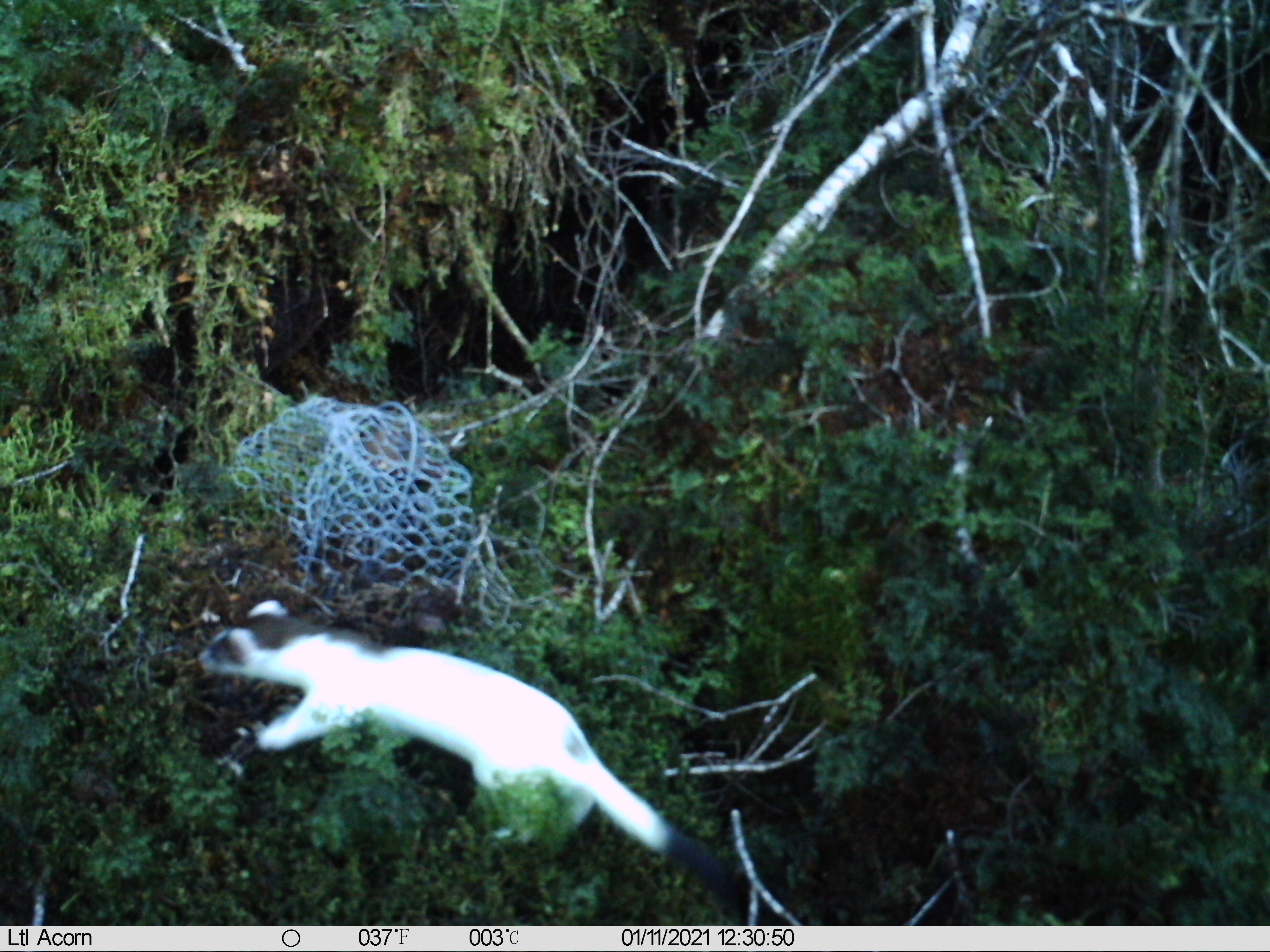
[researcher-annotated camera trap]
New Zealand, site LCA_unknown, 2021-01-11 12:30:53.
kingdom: Animalia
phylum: Chordata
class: Mammalia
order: Carnivora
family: Mustelidae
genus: Mustela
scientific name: Mustela erminea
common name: stoat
Stoat (Mustela erminea).